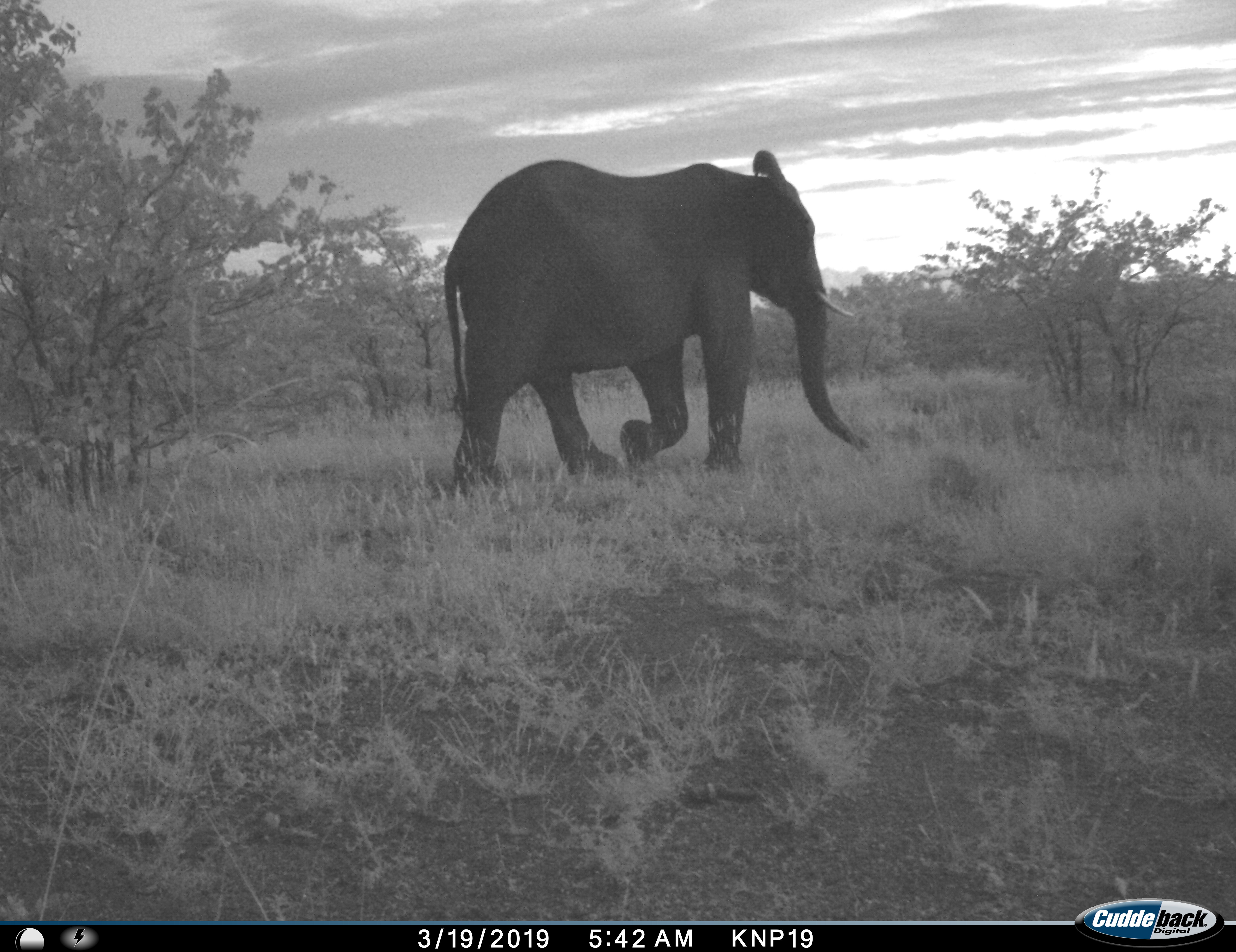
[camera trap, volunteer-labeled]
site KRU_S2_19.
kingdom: Animalia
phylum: Chordata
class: Mammalia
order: Proboscidea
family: Elephantidae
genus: Loxodonta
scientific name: Loxodonta africana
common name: african bush elephant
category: elephant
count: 1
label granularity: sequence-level